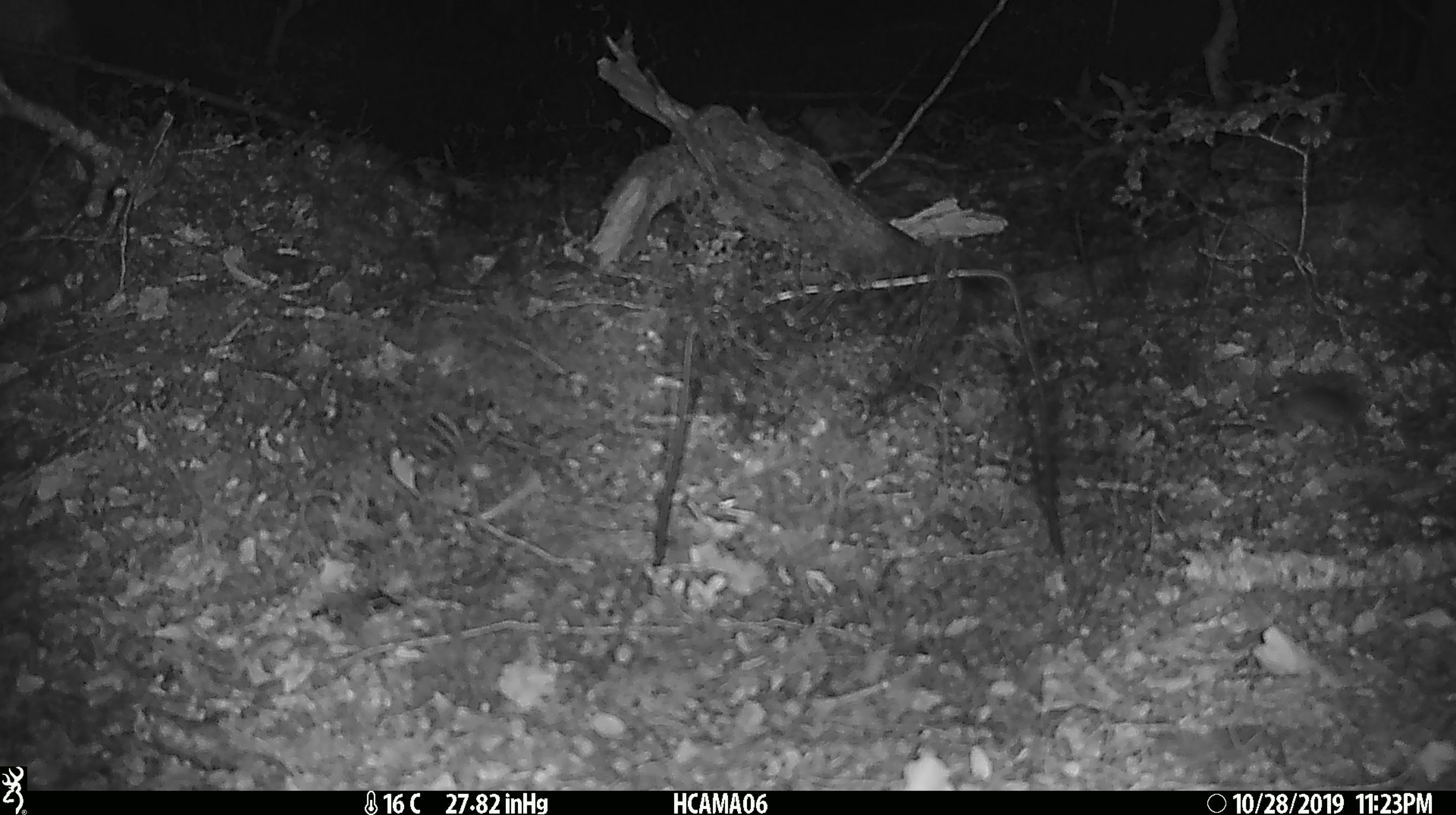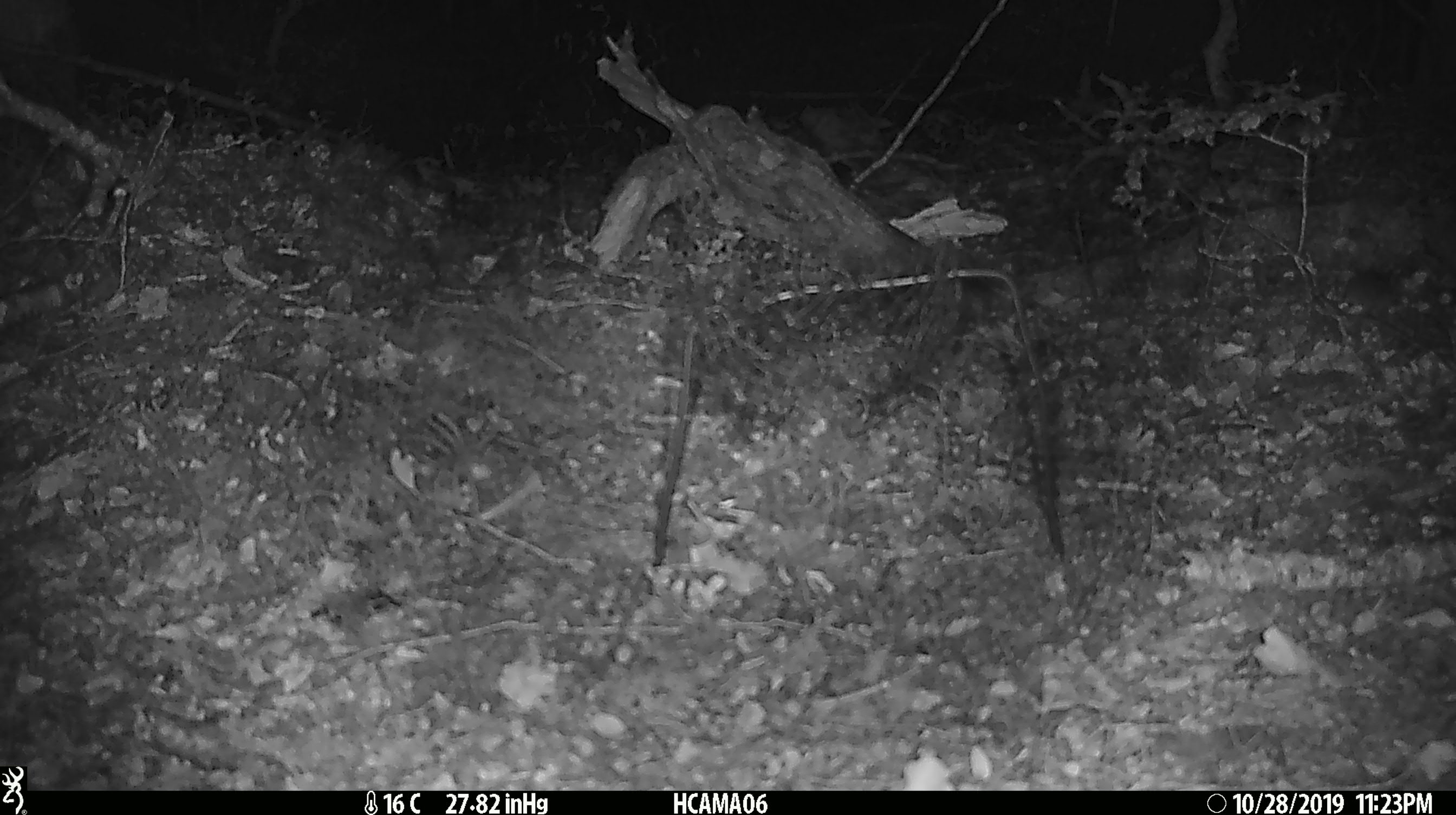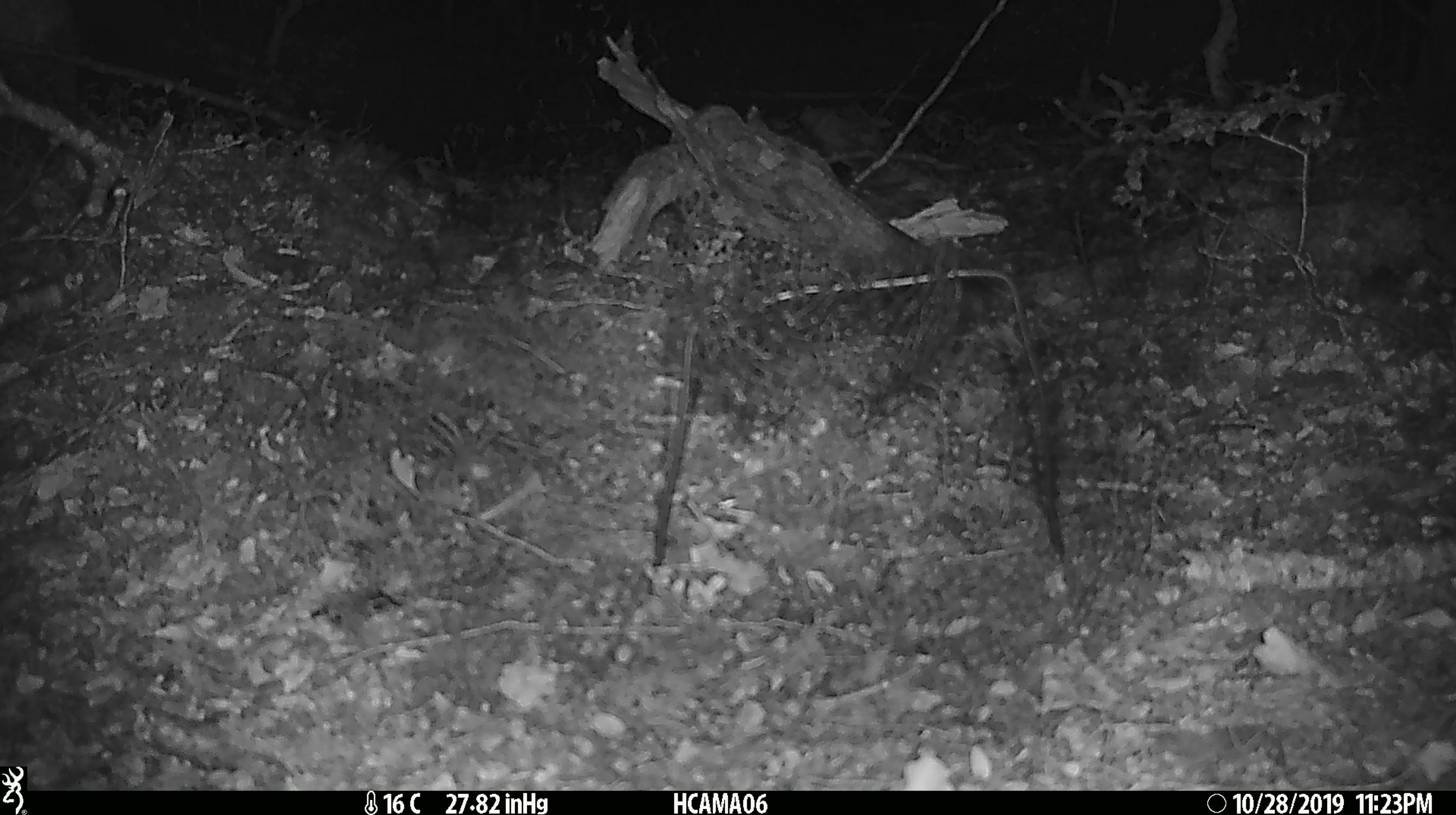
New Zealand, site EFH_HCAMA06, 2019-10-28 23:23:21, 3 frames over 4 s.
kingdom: Animalia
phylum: Chordata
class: Mammalia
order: Rodentia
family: Muridae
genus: Mus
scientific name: Mus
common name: mouse